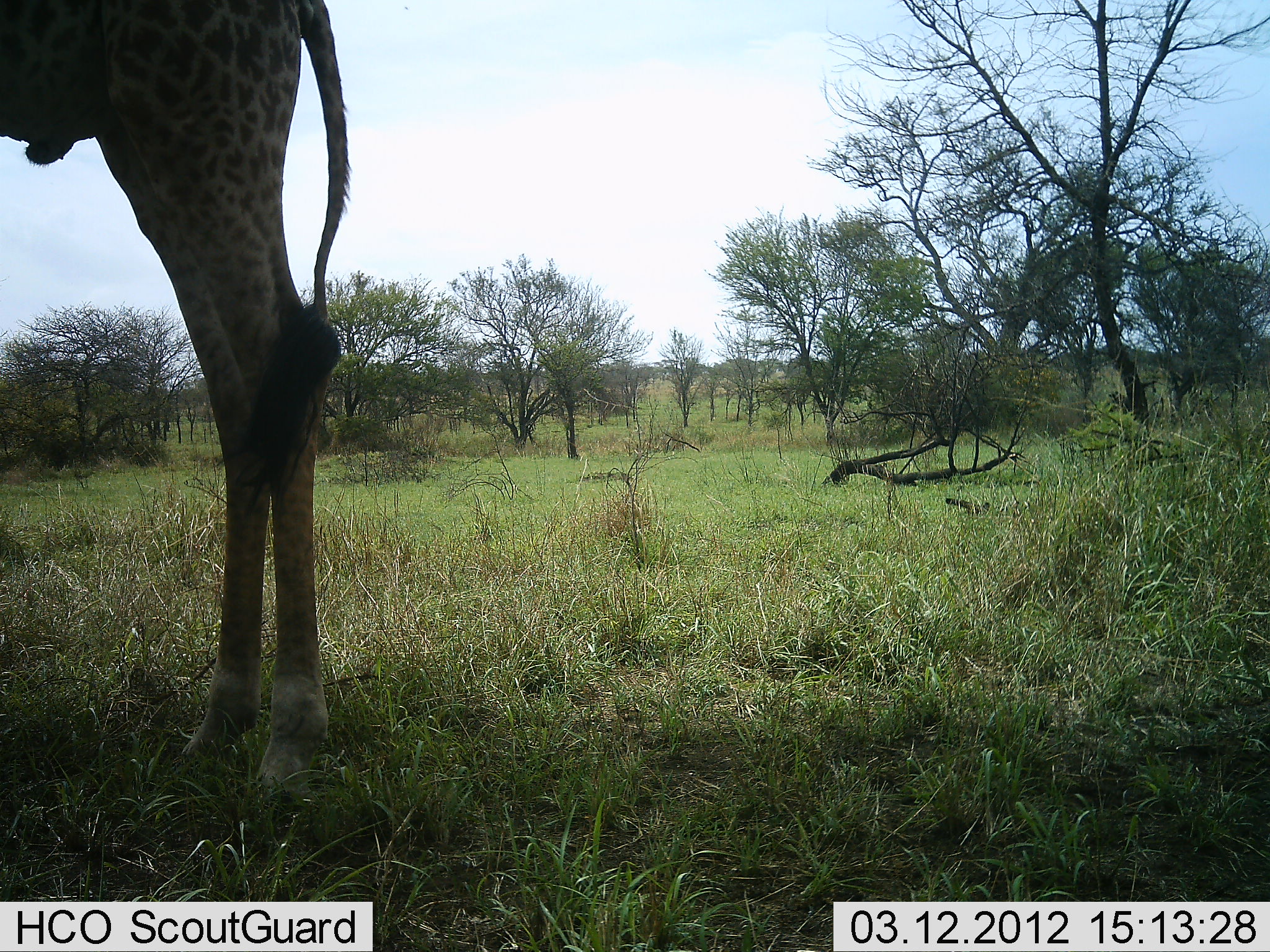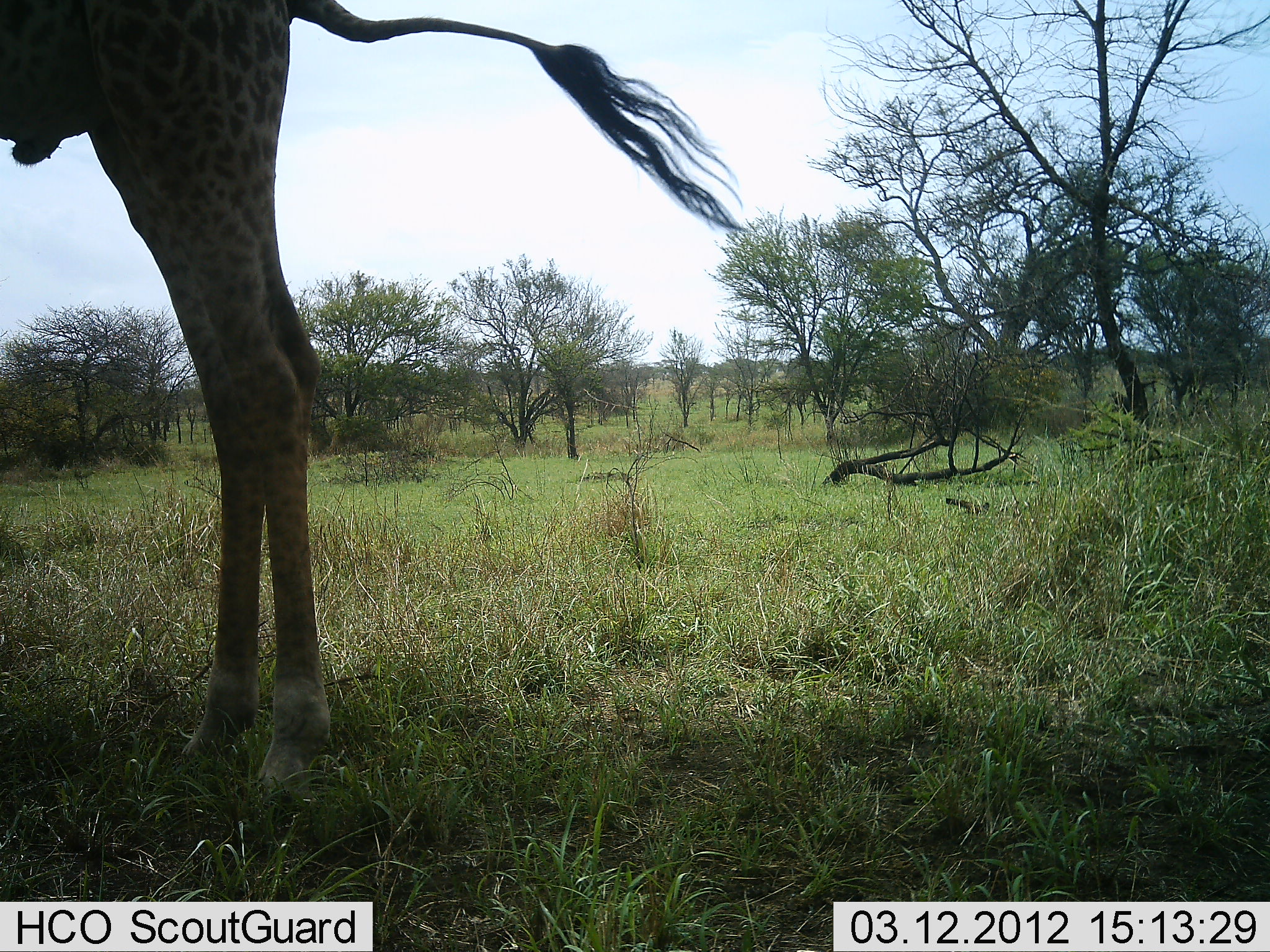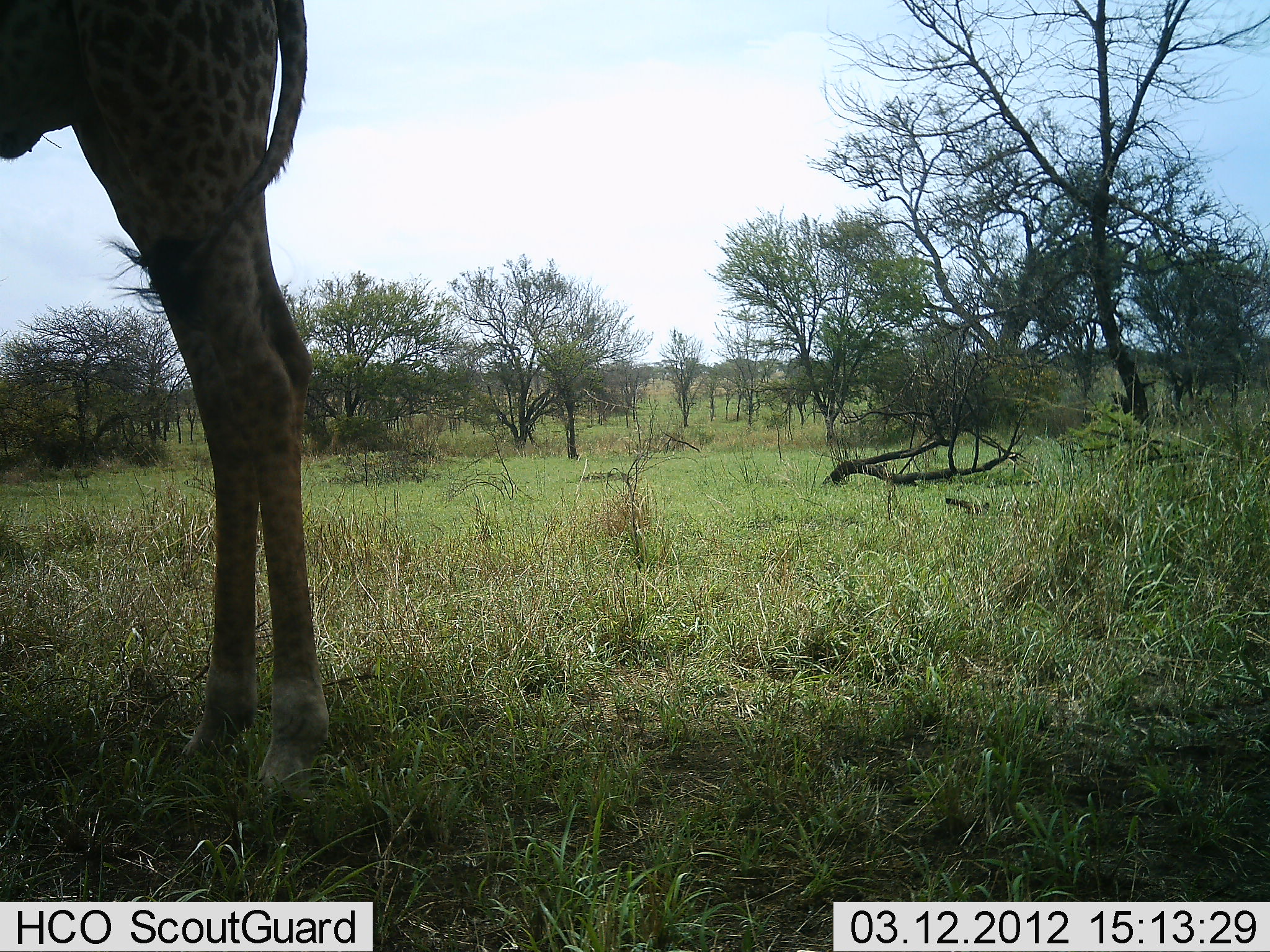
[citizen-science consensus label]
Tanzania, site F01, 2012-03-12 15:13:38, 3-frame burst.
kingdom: Animalia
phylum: Chordata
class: Mammalia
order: Artiodactyla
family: Giraffidae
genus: Giraffa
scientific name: Giraffa camelopardalis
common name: giraffe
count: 1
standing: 100%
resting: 0%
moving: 0%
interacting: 0%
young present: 0%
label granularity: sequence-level